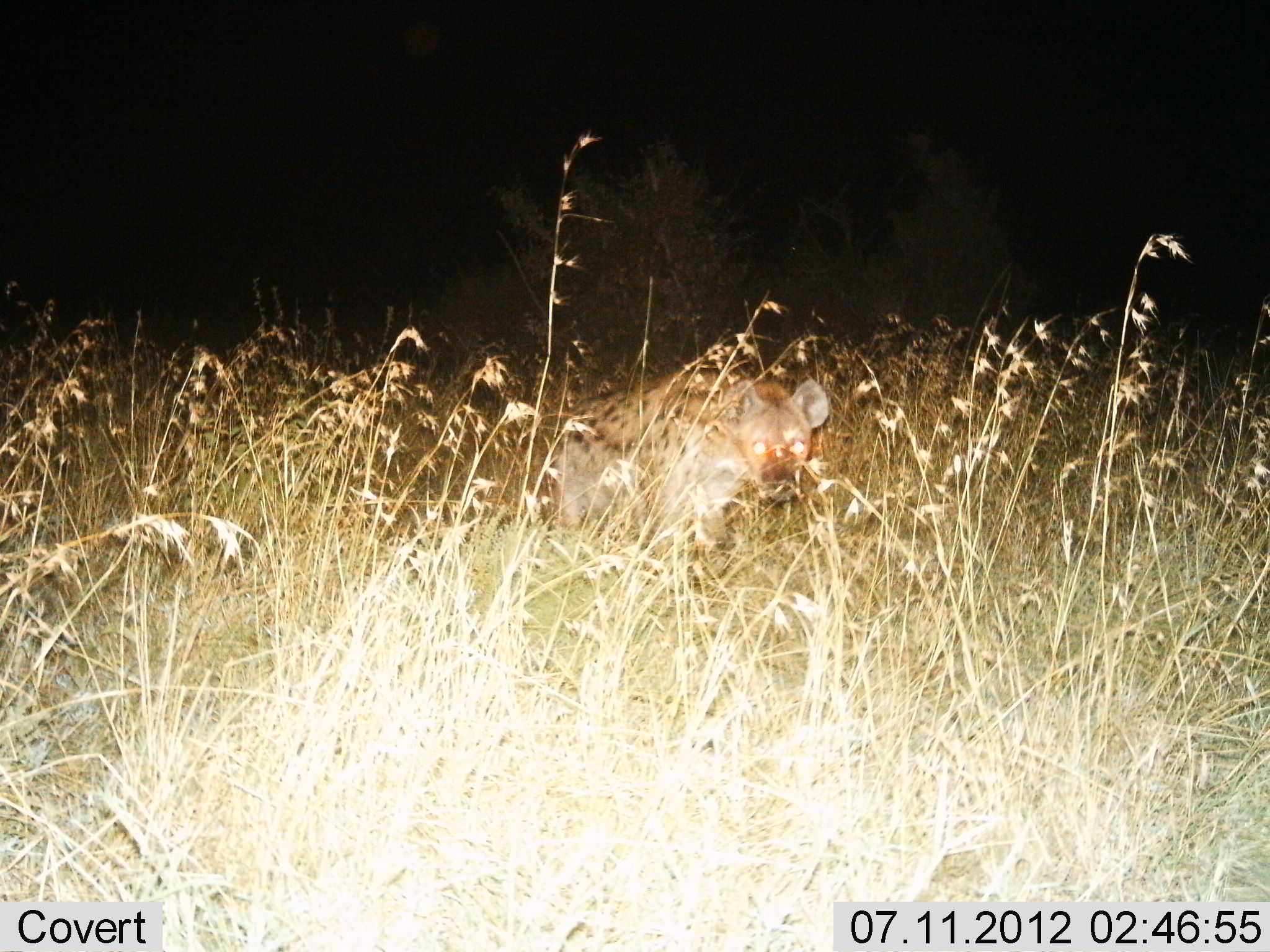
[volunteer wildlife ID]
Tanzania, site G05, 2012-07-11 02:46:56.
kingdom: Animalia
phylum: Chordata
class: Mammalia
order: Carnivora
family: Hyaenidae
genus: Crocuta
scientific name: Crocuta crocuta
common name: spotted hyena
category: hyenaspotted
Hyenaspotted (spotted hyena) (Crocuta crocuta), count 1. Behavior (volunteer vote fractions): standing 50%, resting 0%, moving 50%, interacting 0%. Young present (vote fraction): 0%. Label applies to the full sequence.